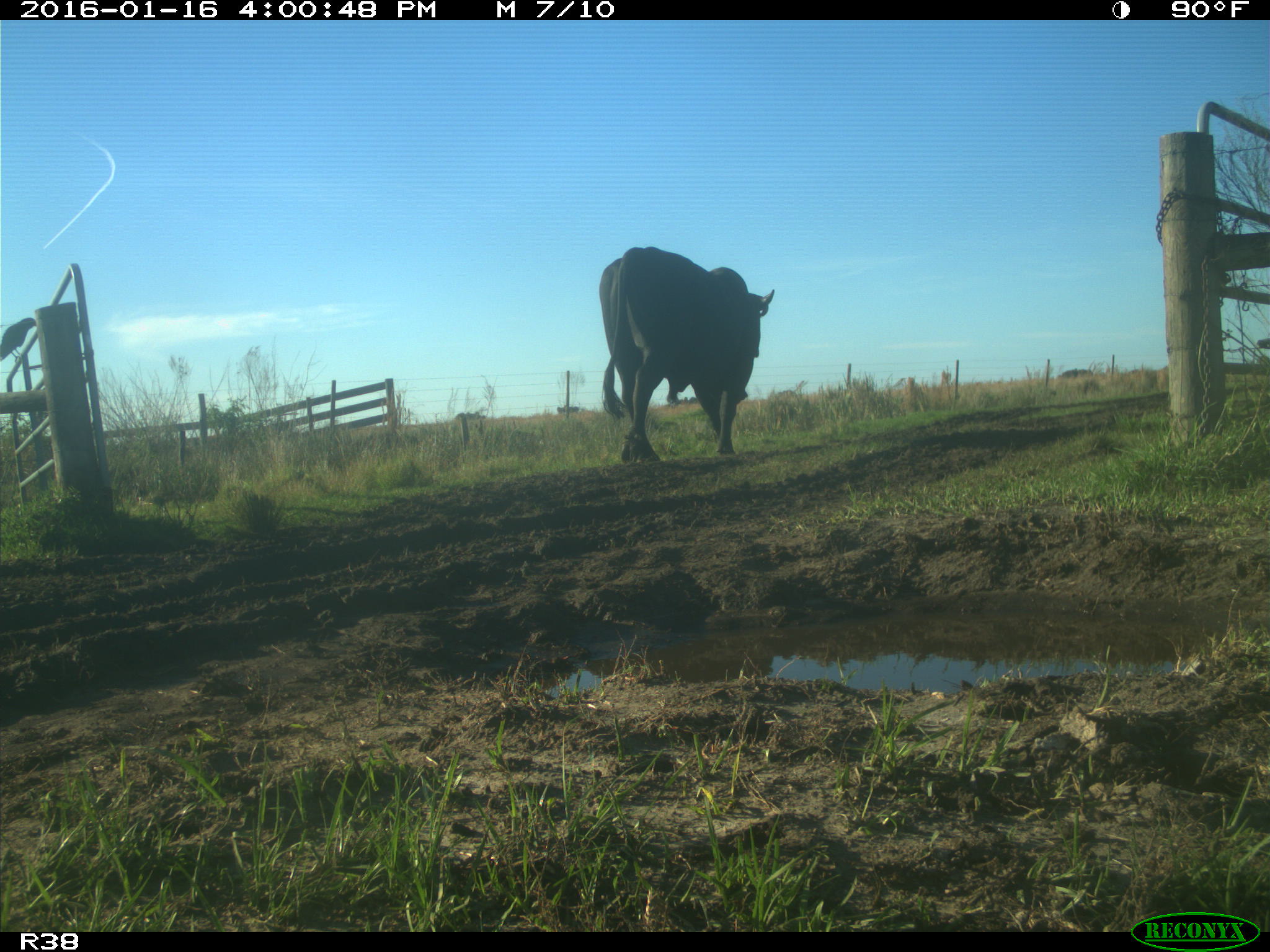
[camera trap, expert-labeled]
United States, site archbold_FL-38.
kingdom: Animalia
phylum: Chordata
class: Mammalia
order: Artiodactyla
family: Bovidae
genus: Bos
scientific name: Bos taurus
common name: domestic cow